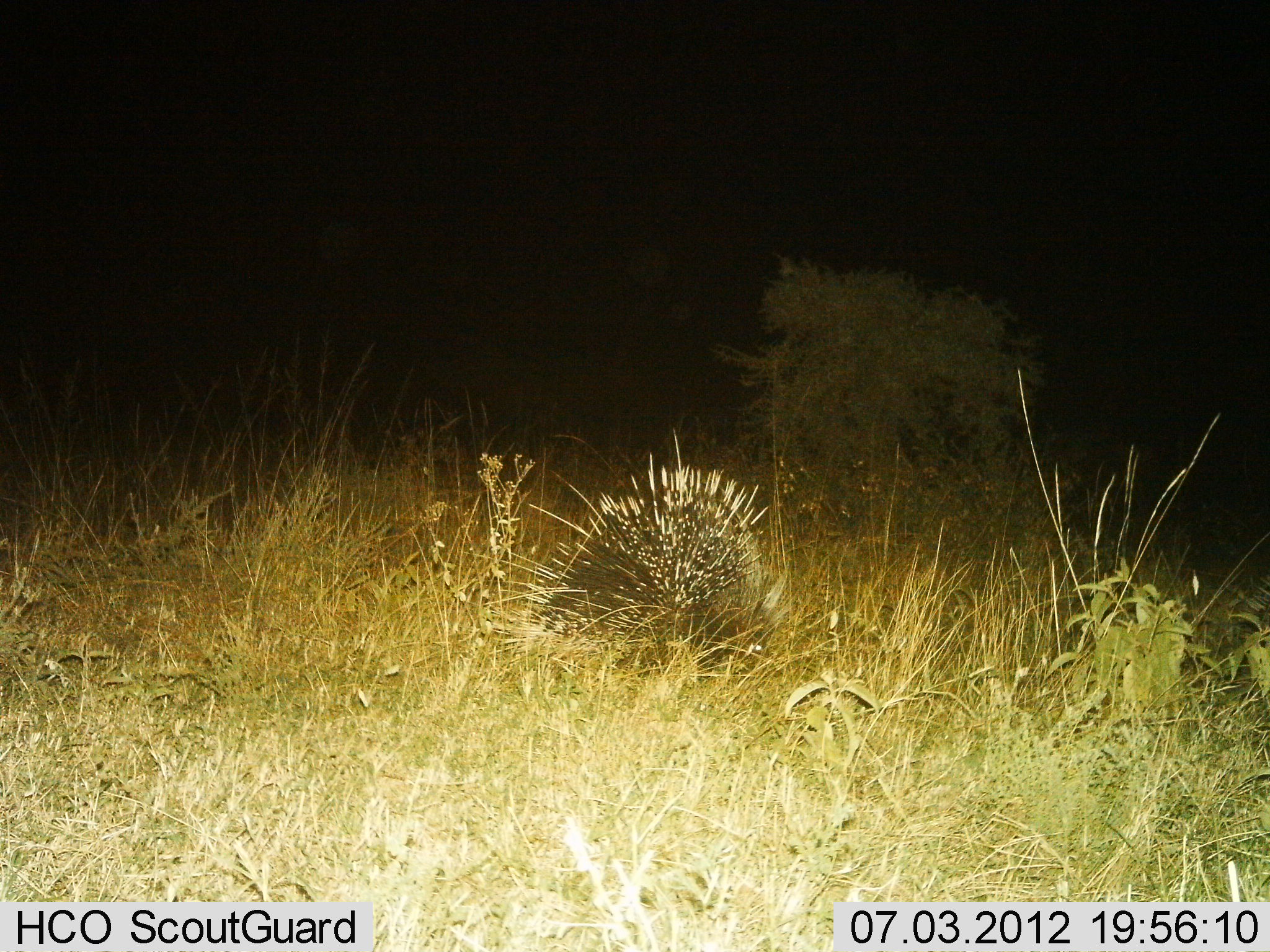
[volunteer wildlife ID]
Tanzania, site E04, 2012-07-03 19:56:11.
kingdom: Animalia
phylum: Chordata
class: Mammalia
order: Rodentia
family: Hystricidae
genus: Hystrix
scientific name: Hystrix cristata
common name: crested porcupine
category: porcupine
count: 1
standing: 60%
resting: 0%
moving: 40%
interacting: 0%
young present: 0%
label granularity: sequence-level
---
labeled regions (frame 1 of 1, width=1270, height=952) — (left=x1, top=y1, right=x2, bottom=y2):
animal: (left=482, top=435, right=769, bottom=673)